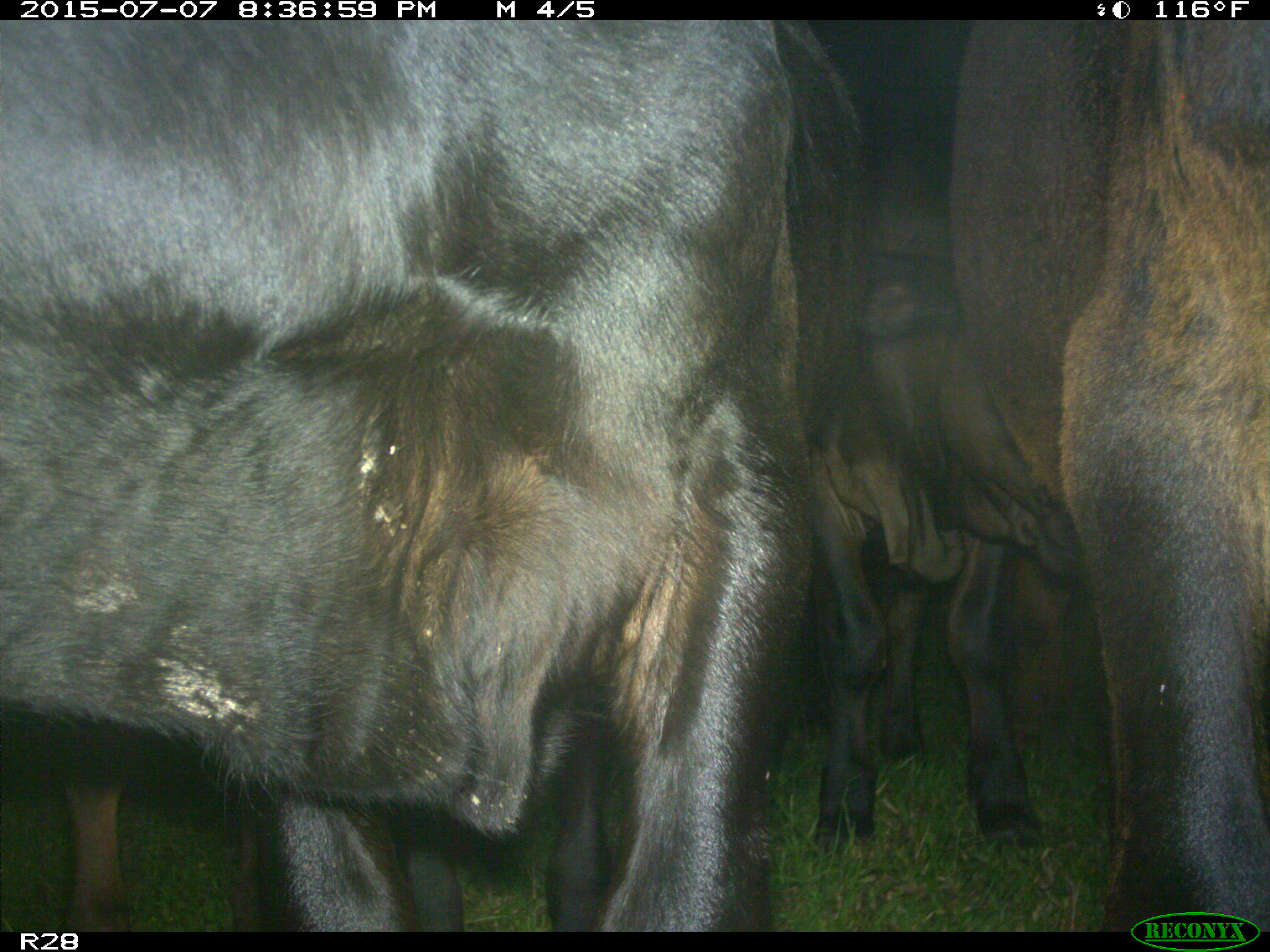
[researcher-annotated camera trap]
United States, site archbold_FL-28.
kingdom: Animalia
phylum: Chordata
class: Mammalia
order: Artiodactyla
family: Bovidae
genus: Bos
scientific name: Bos taurus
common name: domestic cow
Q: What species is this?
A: Bos taurus (domestic cow).